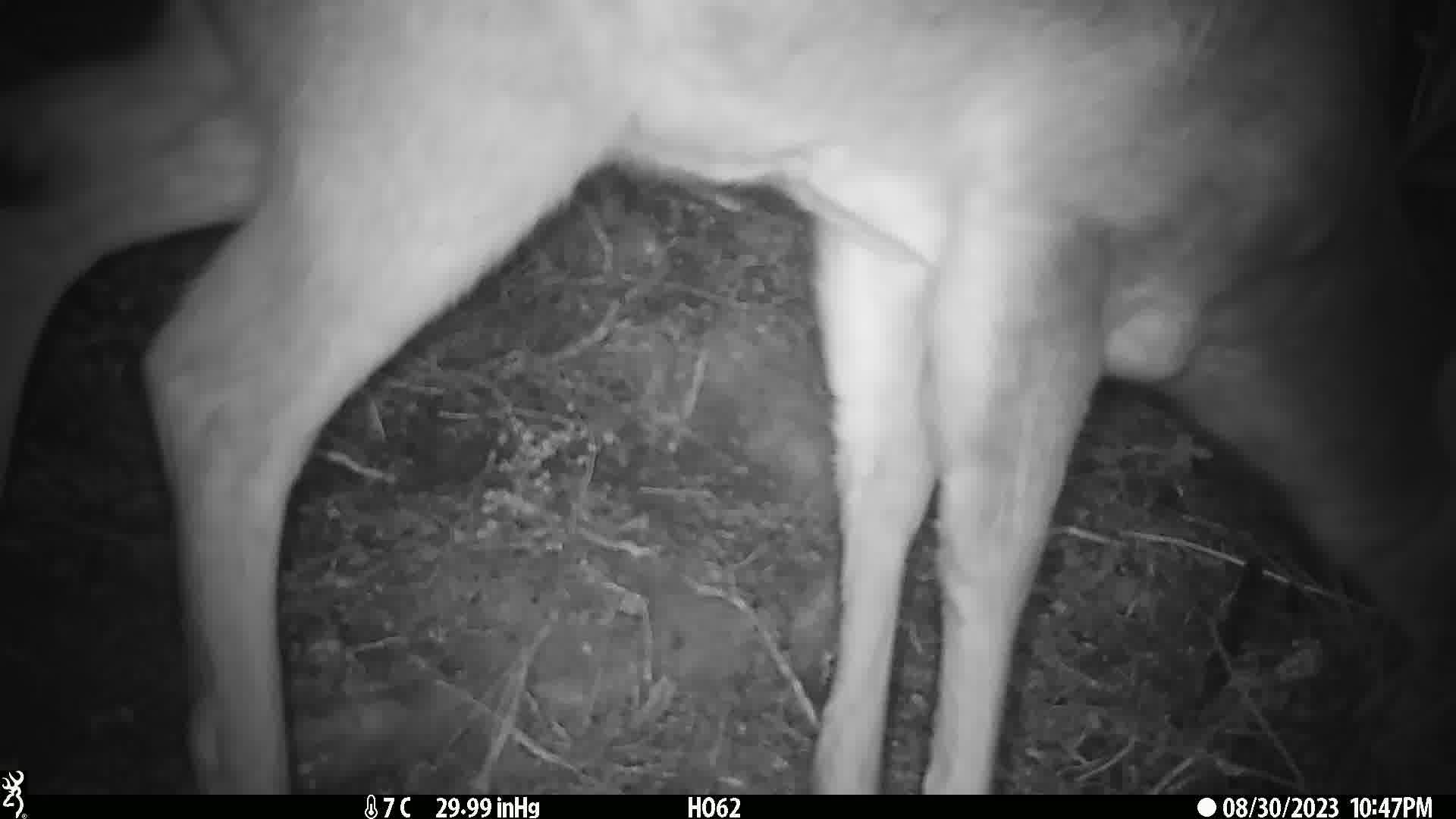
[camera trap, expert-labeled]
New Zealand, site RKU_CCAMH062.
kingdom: Animalia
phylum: Chordata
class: Mammalia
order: Artiodactyla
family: Cervidae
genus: Odocoileus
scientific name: Odocoileus virginianus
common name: white-tailed deer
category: white tailed deer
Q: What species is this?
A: White tailed deer (white-tailed deer) (Odocoileus virginianus).